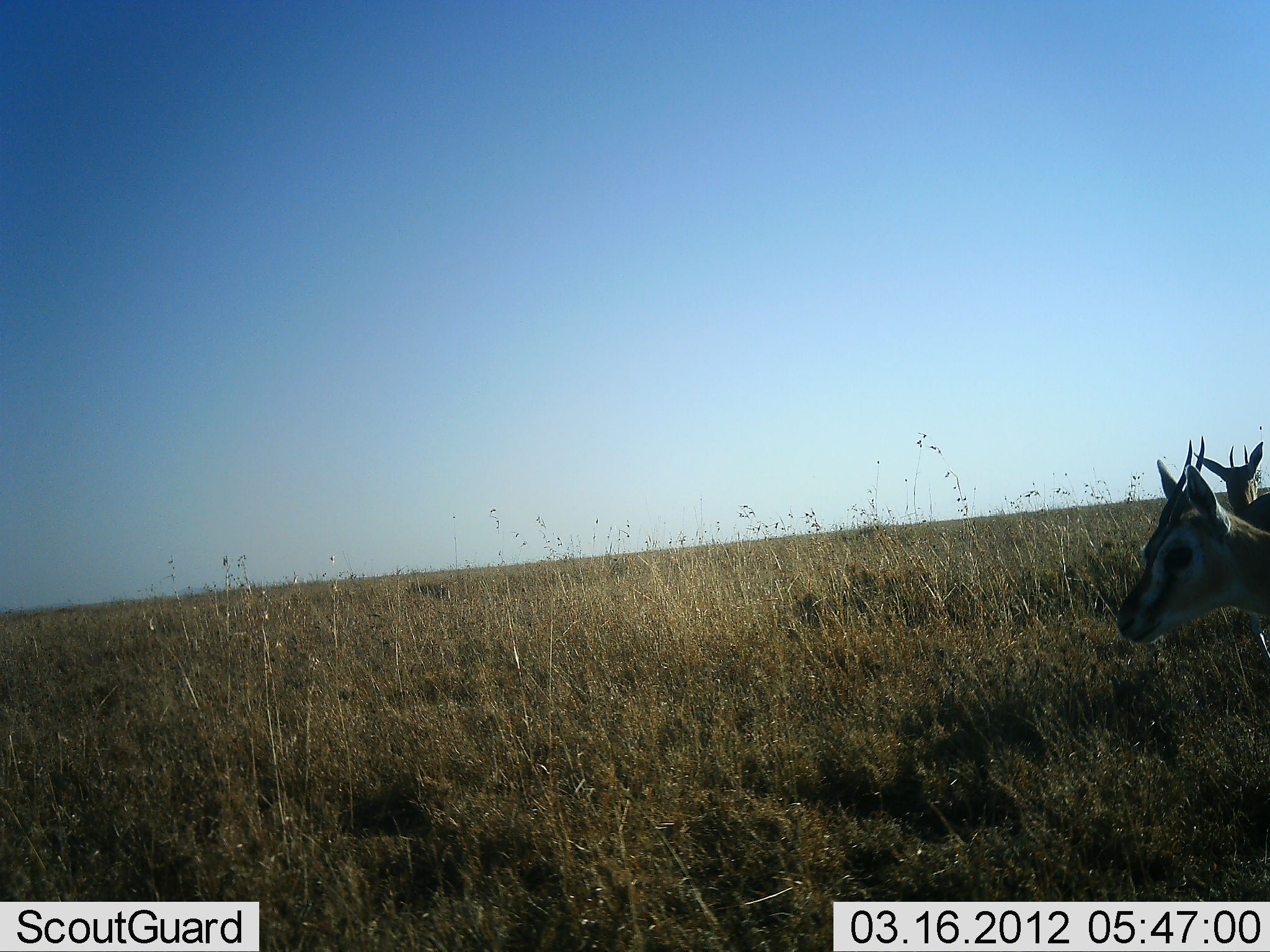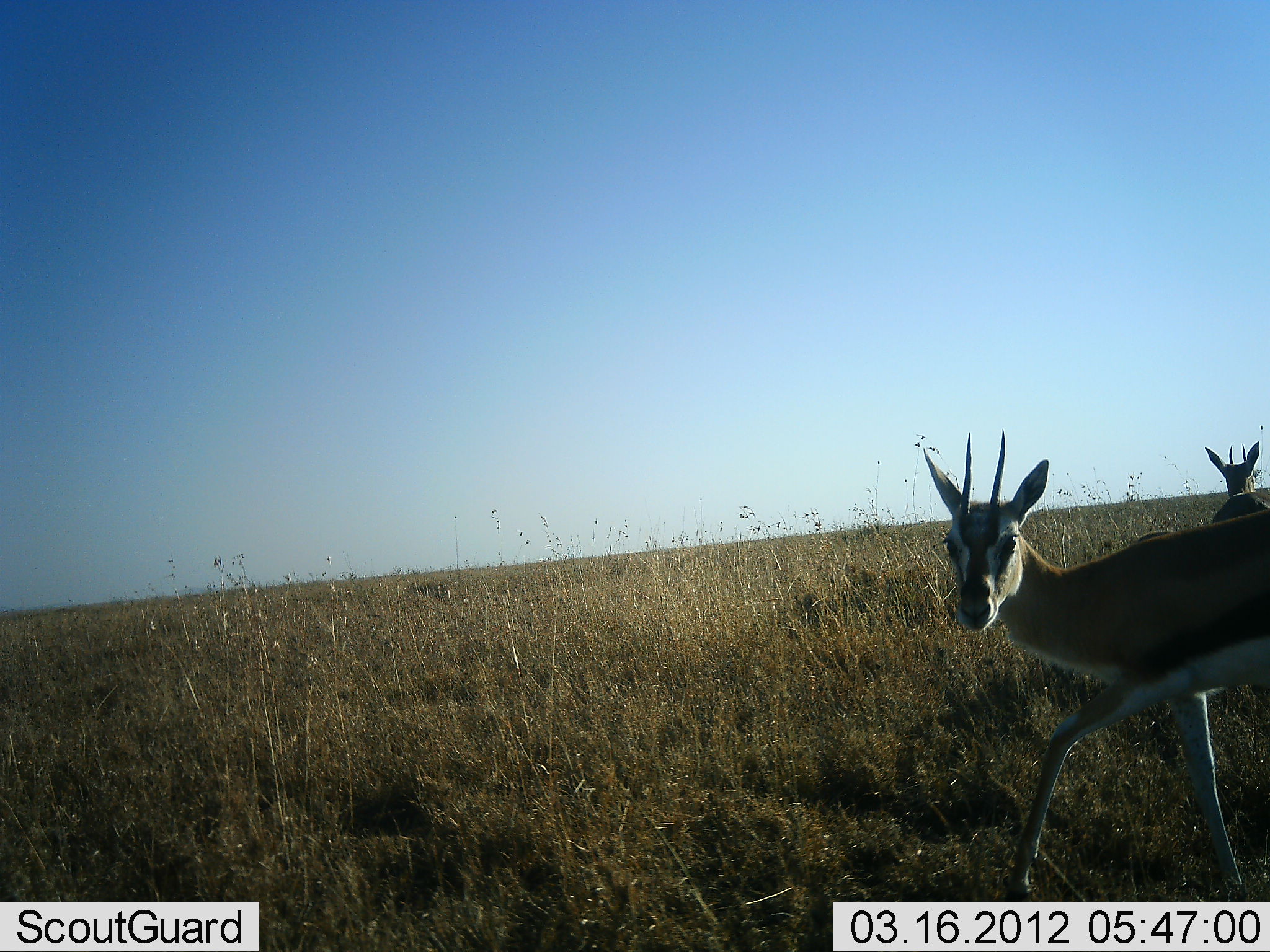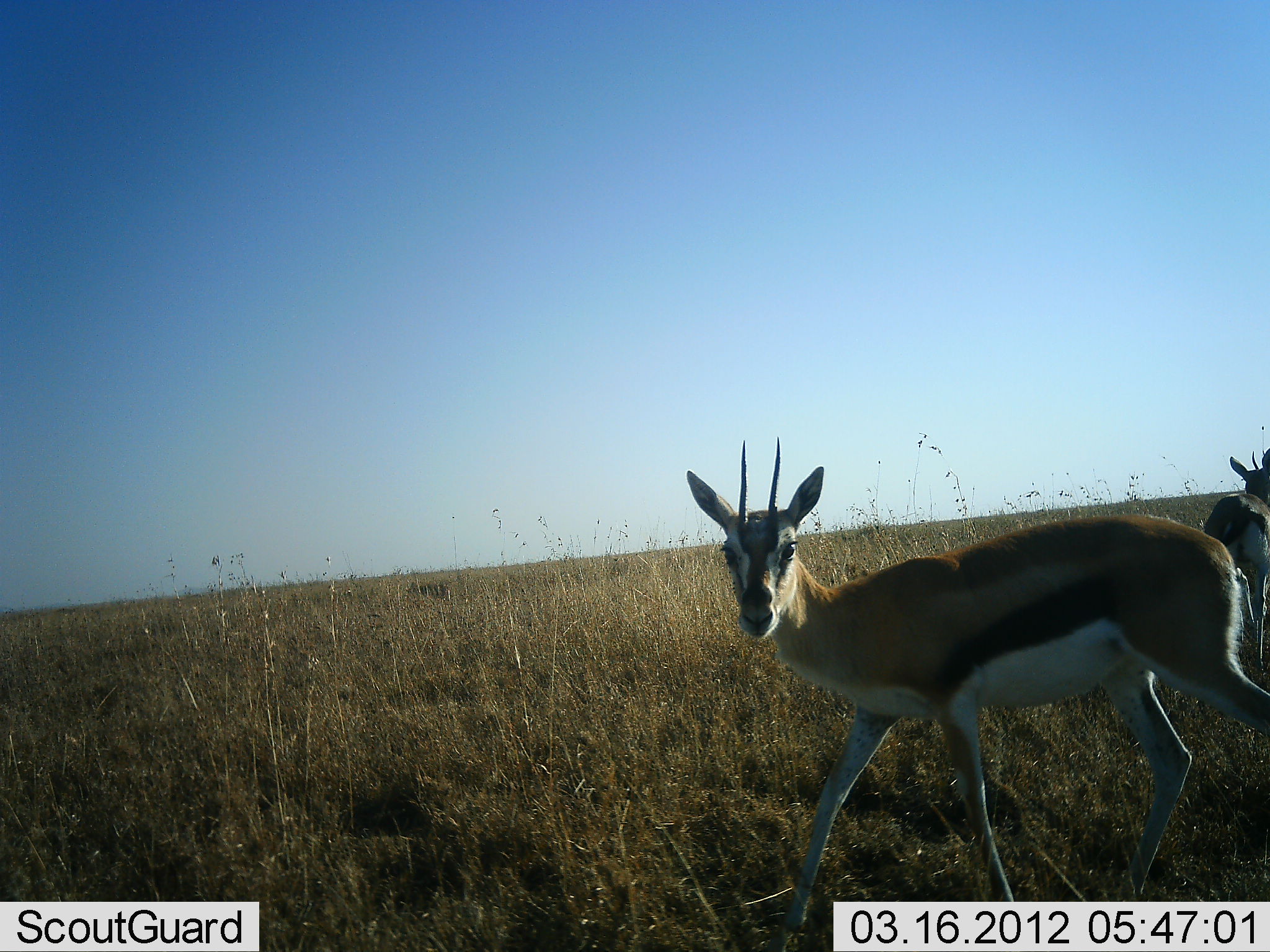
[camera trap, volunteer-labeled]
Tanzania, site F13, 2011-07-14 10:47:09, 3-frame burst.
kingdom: Animalia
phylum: Chordata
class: Mammalia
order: Artiodactyla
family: Bovidae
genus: Eudorcas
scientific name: Eudorcas thomsonii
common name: thomson's gazelle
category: gazellethomsons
Gazellethomsons (thomson's gazelle) (Eudorcas thomsonii), count 2. Behavior (volunteer vote fractions): standing 0%, resting 0%, moving 100%, interacting 0%. Young present (vote fraction): 0%. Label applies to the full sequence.